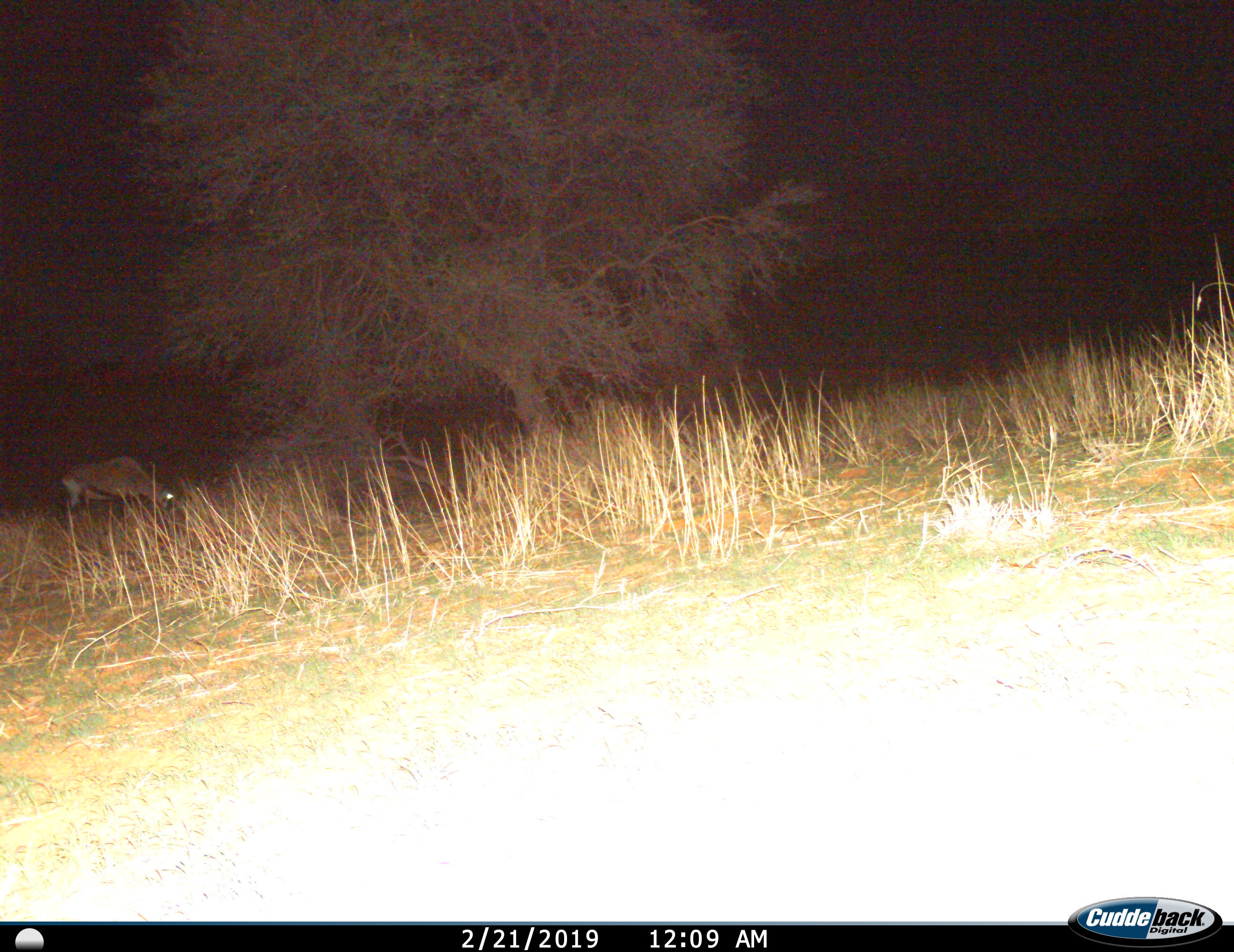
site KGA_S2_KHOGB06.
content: unidentified animal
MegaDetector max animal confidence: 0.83